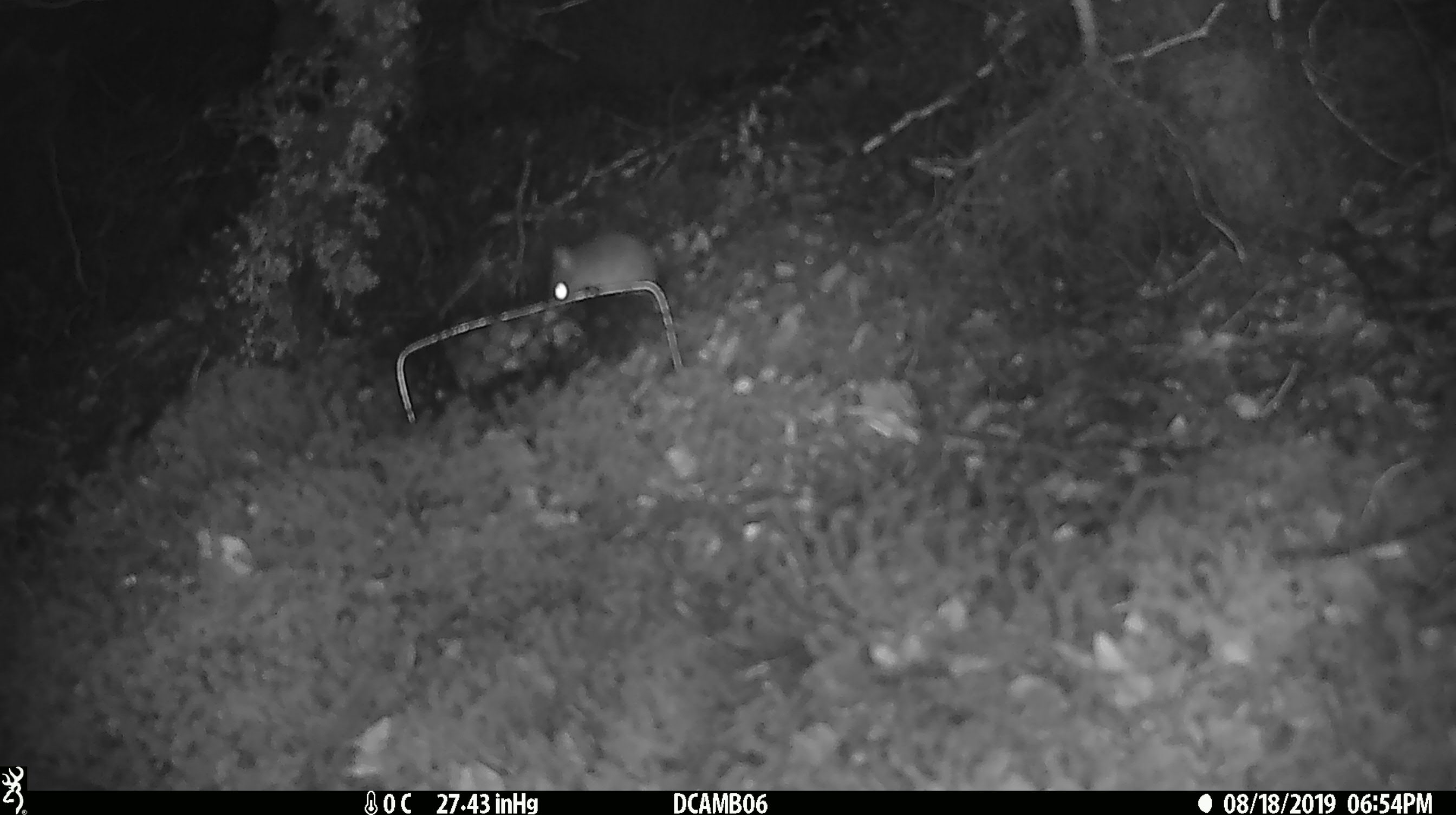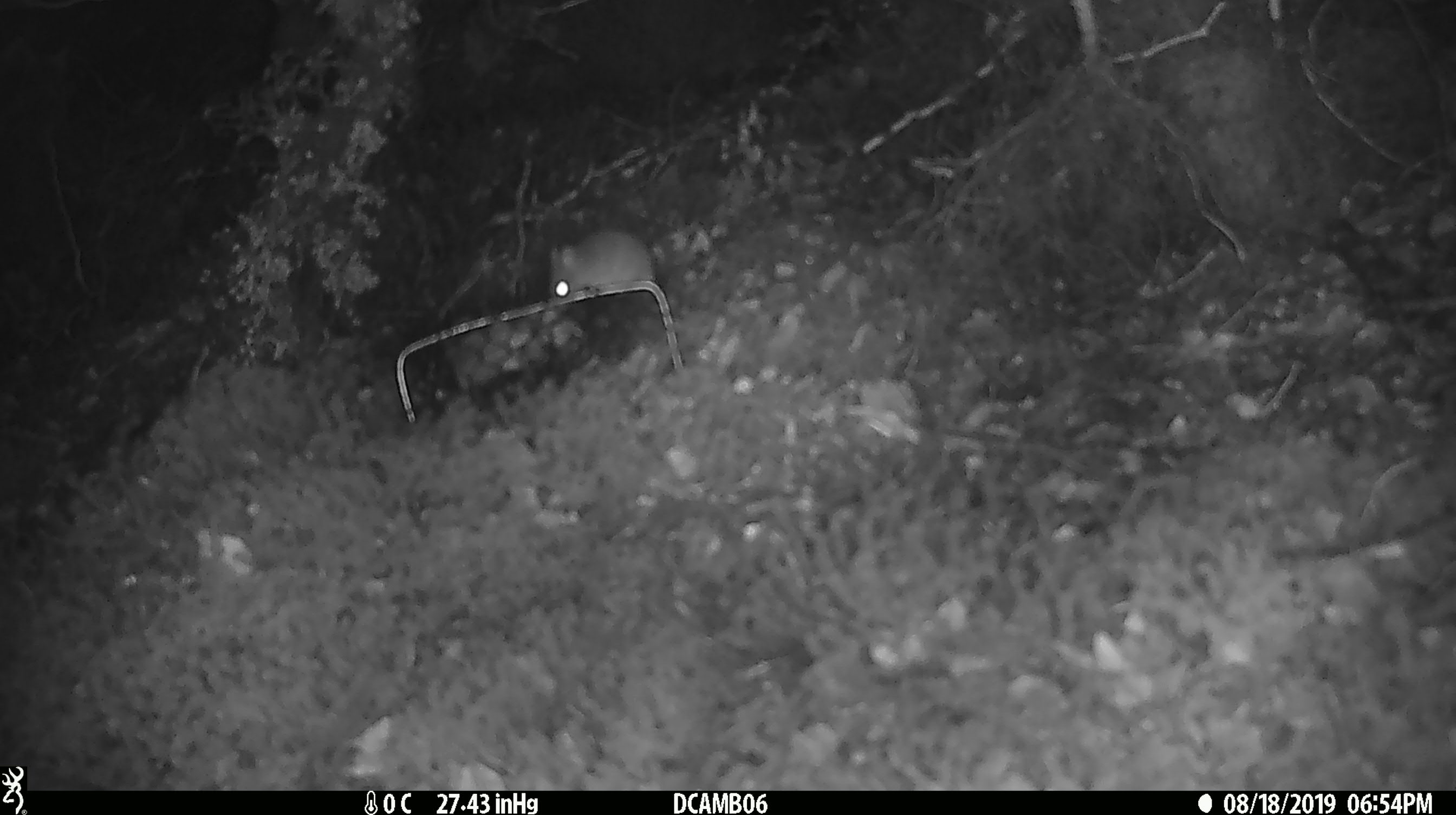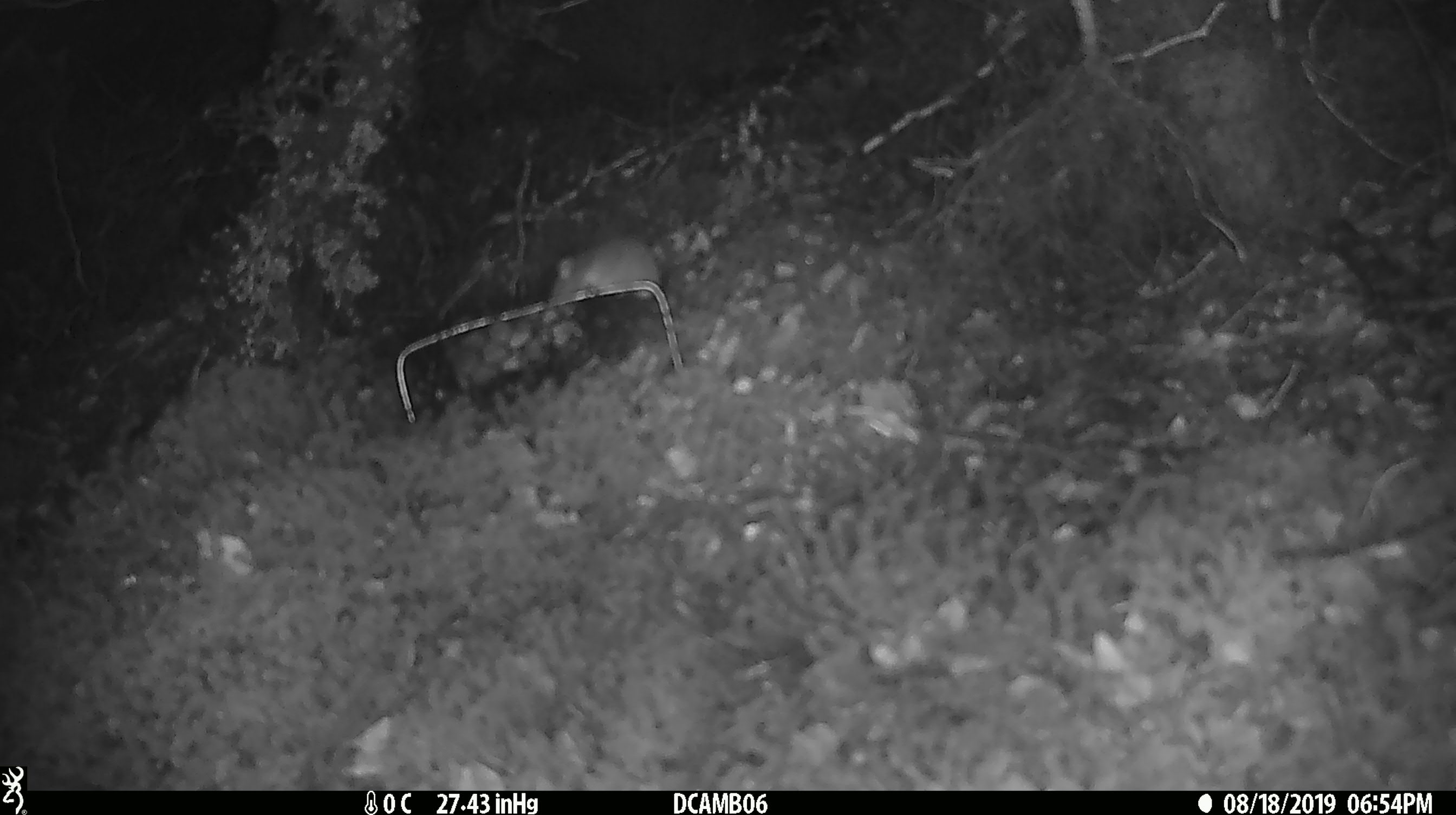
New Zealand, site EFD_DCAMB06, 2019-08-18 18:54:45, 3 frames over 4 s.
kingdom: Animalia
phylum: Chordata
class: Mammalia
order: Rodentia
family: Muridae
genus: Mus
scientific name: Mus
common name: mouse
Mouse (Mus).